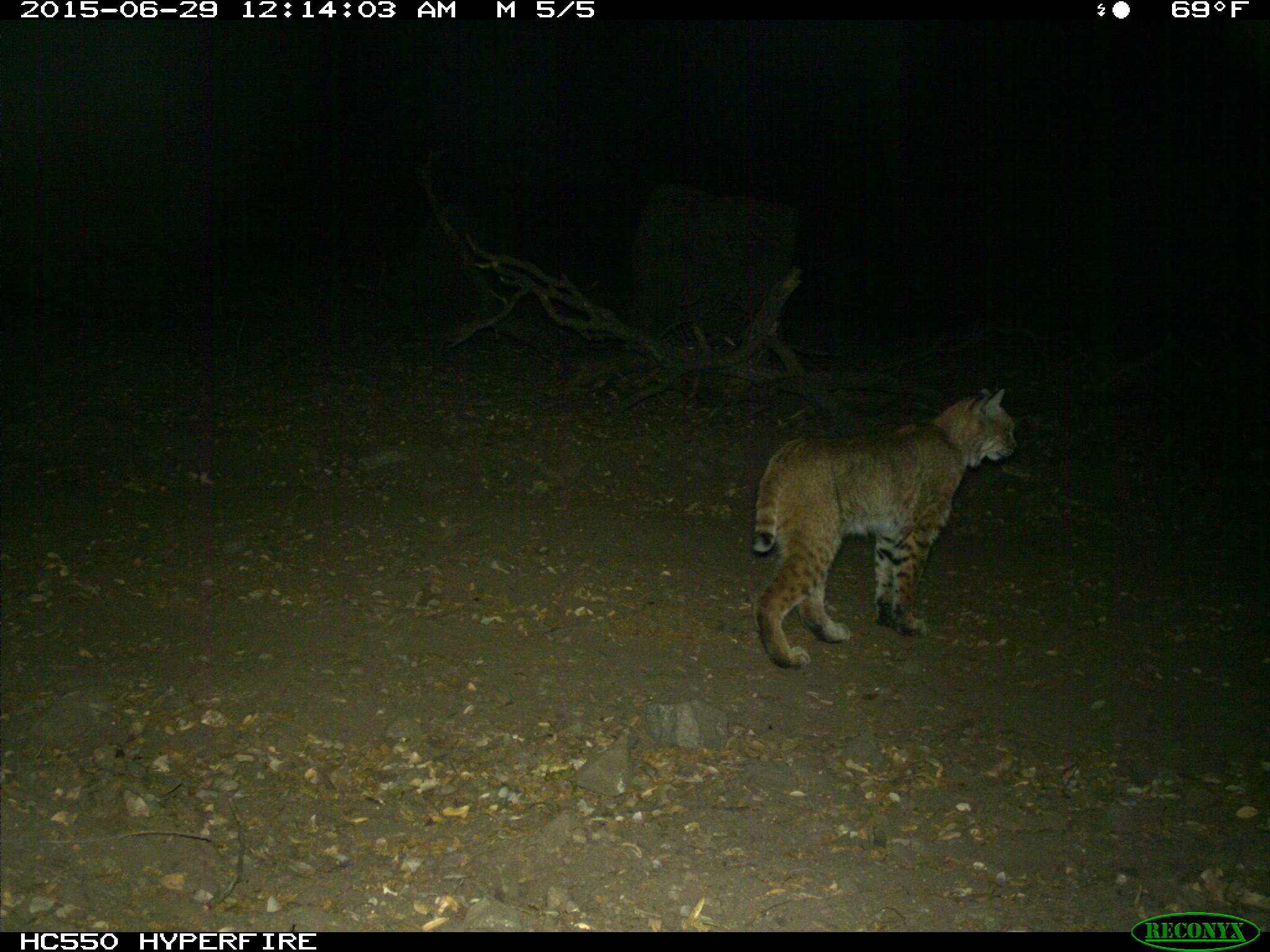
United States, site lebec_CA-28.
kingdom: Animalia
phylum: Chordata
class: Mammalia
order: Carnivora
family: Felidae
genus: Lynx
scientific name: Lynx rufus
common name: bobcat